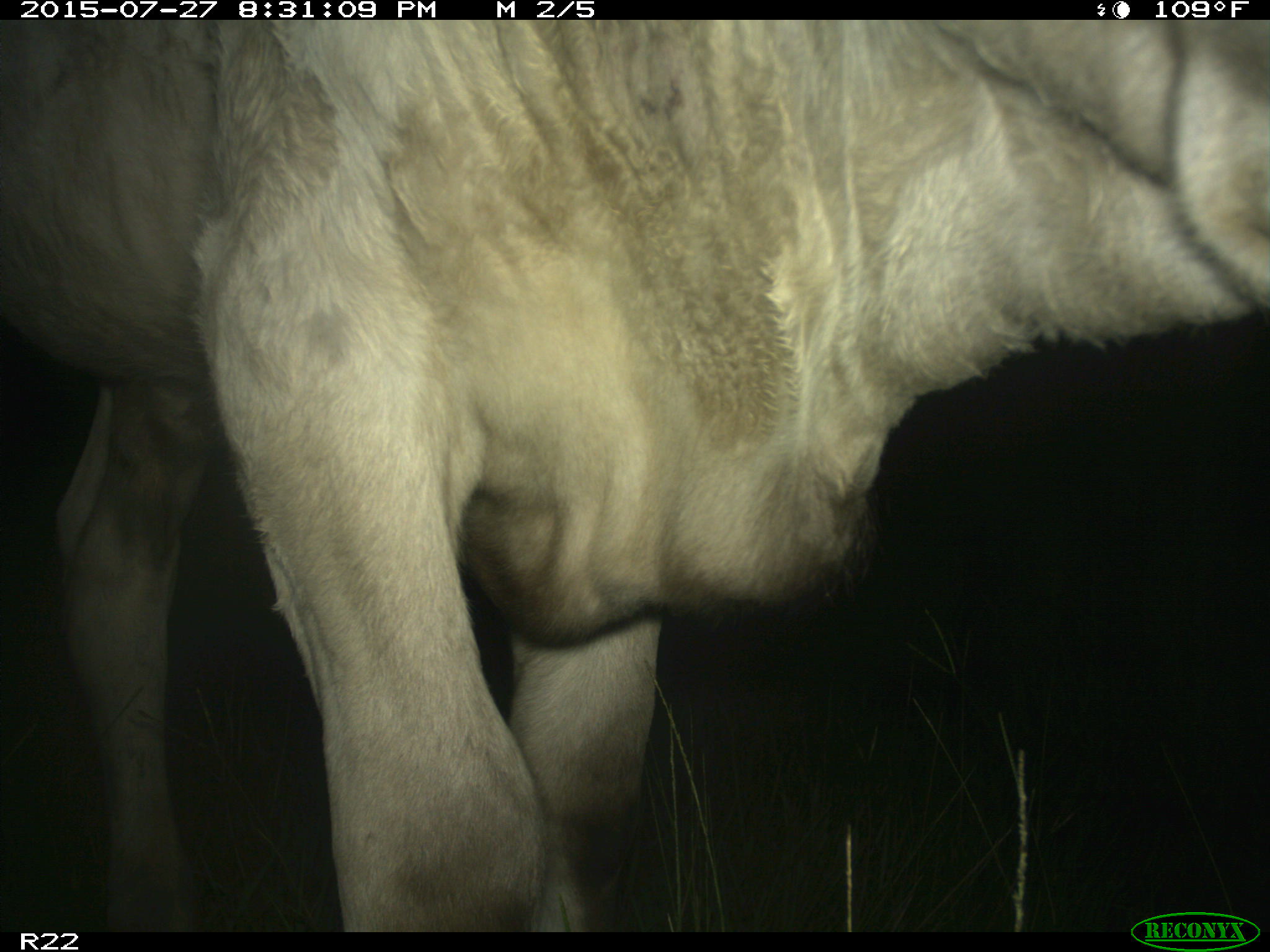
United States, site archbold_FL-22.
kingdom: Animalia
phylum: Chordata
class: Mammalia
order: Artiodactyla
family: Bovidae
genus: Bos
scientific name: Bos taurus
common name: domestic cow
Bos taurus (domestic cow).